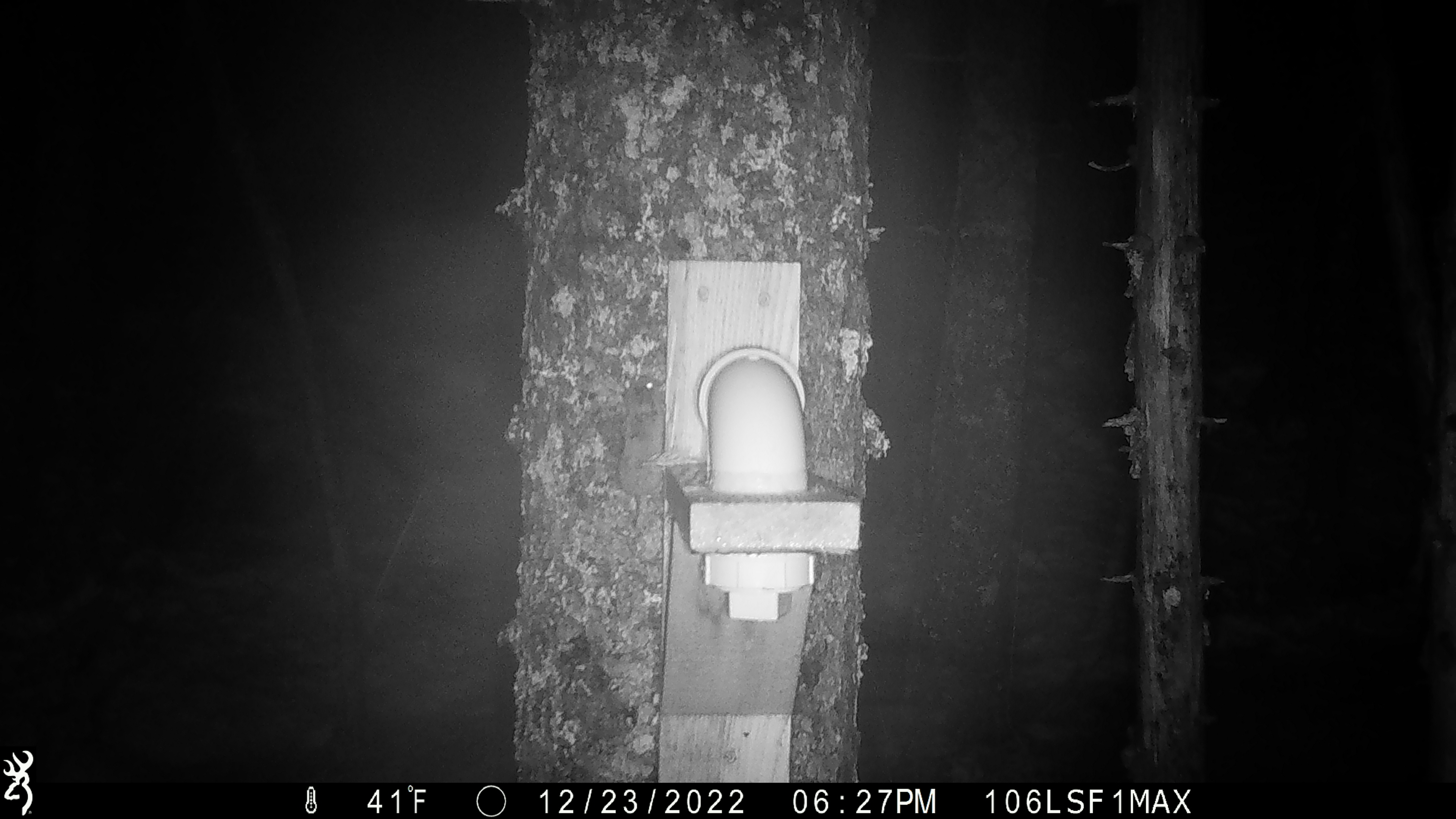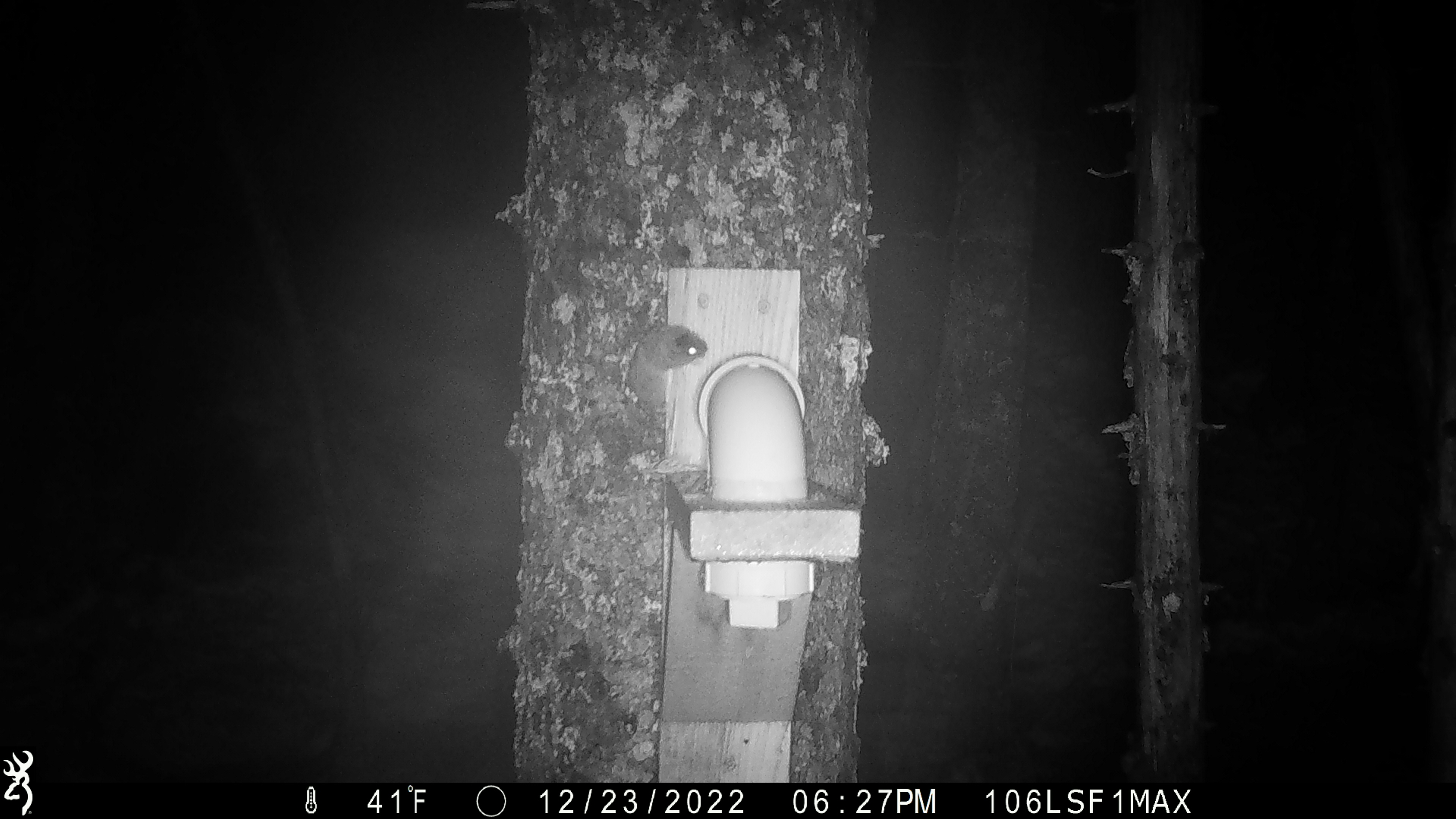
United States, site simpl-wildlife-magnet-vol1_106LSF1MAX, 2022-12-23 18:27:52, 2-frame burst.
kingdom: Animalia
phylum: Chordata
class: Mammalia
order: Rodentia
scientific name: Rodentia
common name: mouse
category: mouse sp.